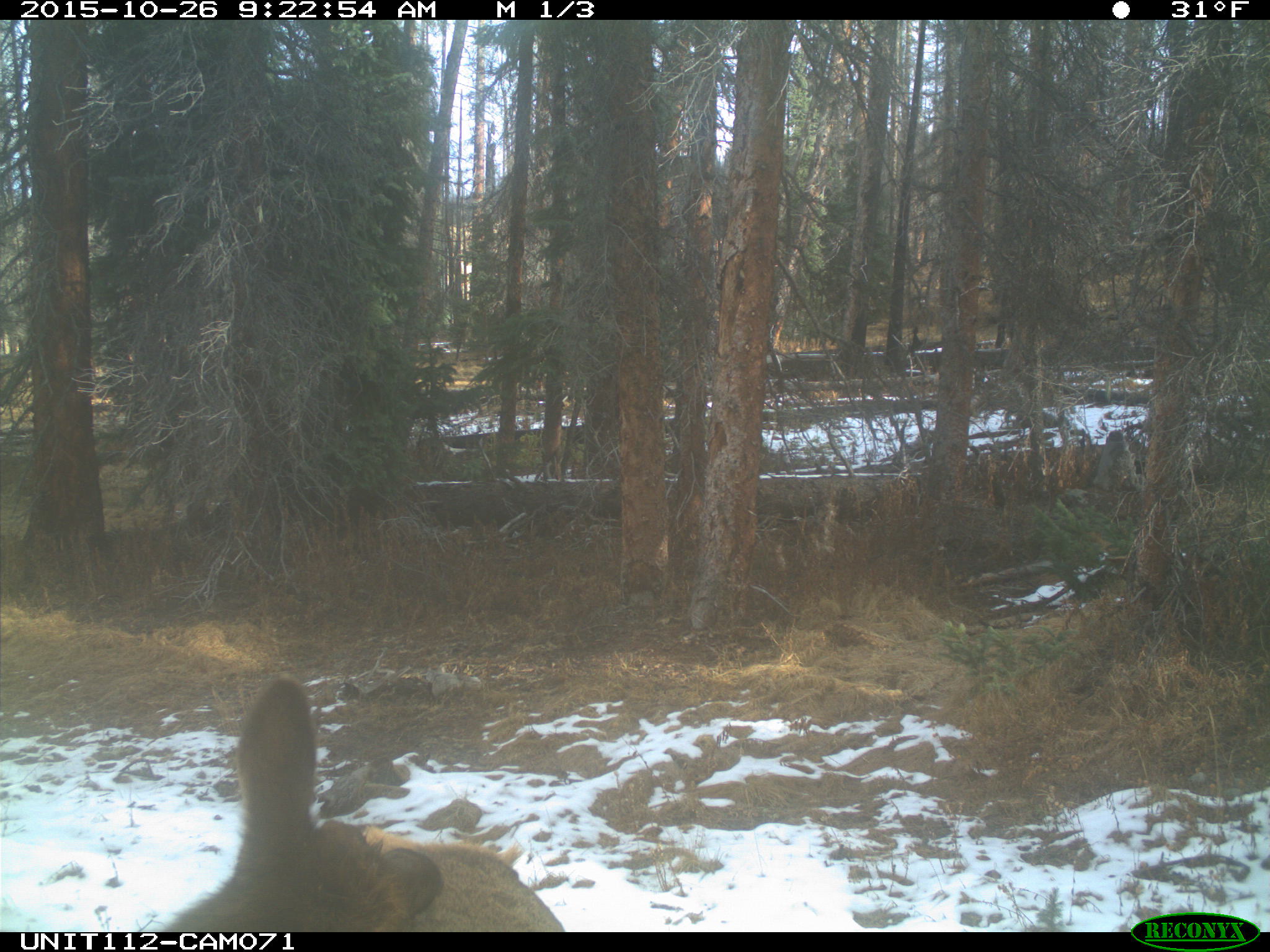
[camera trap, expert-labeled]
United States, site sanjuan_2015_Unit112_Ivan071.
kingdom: Animalia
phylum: Chordata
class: Mammalia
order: Artiodactyla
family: Cervidae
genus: Cervus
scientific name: Cervus elaphus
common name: red deer